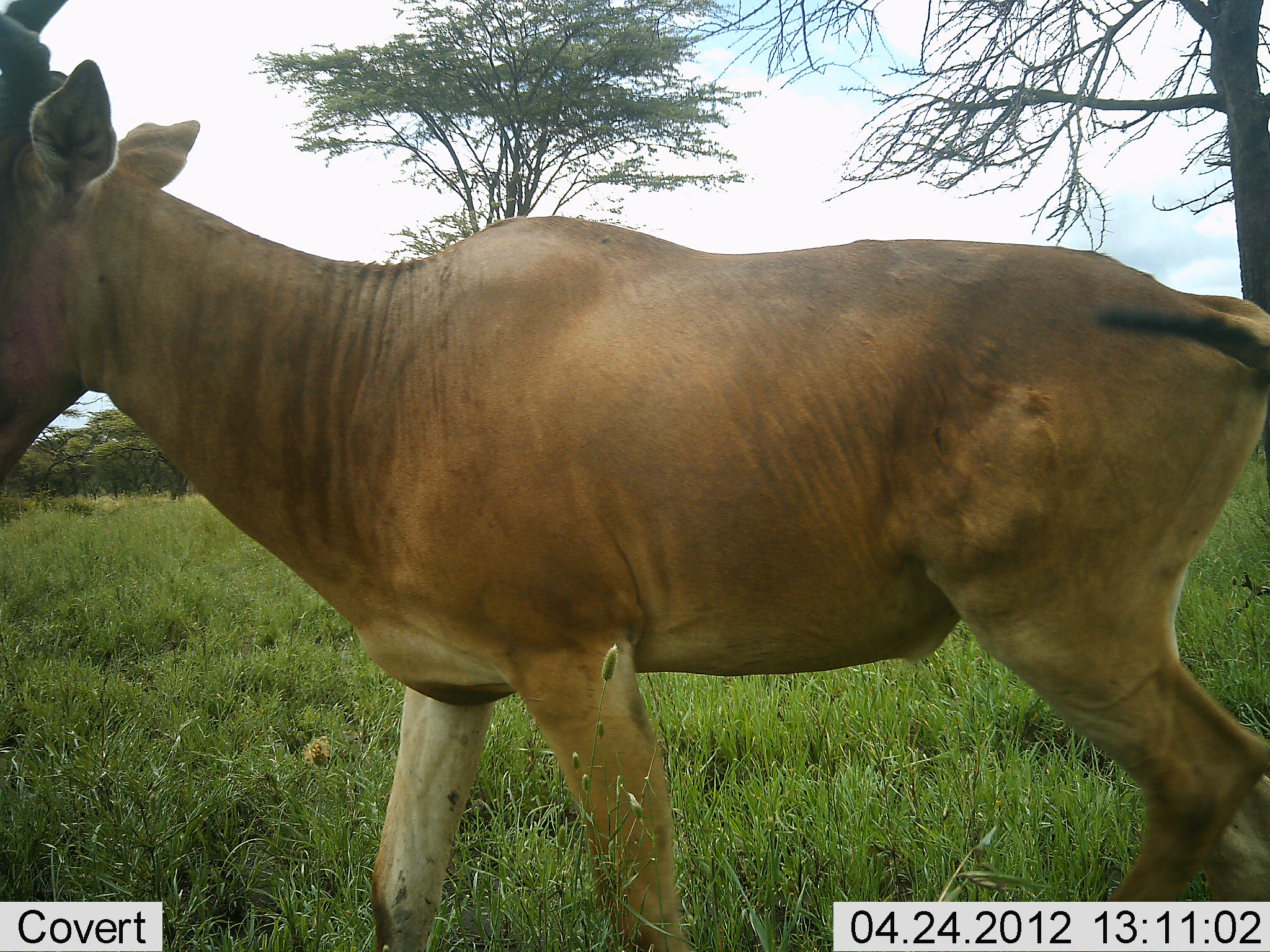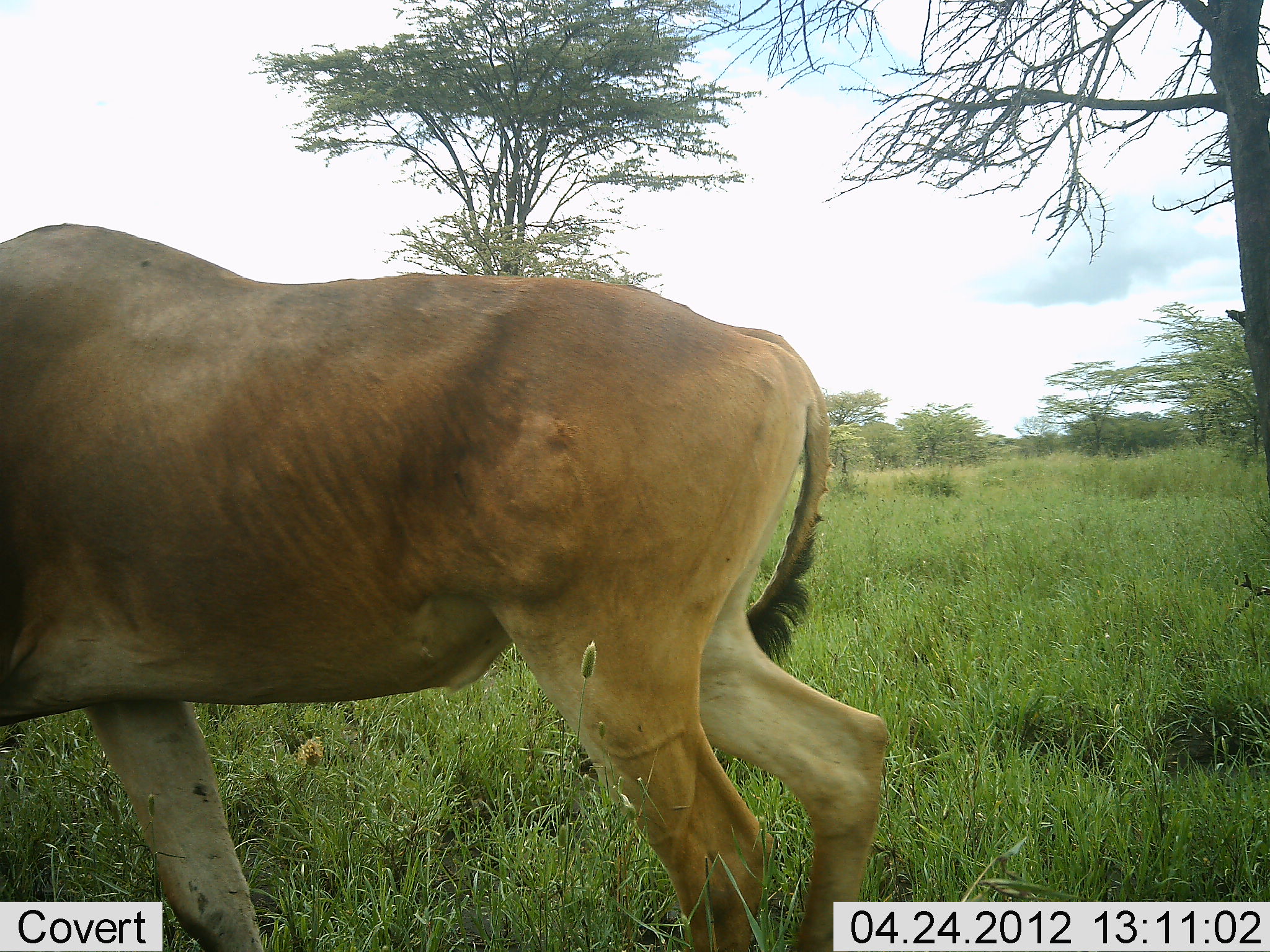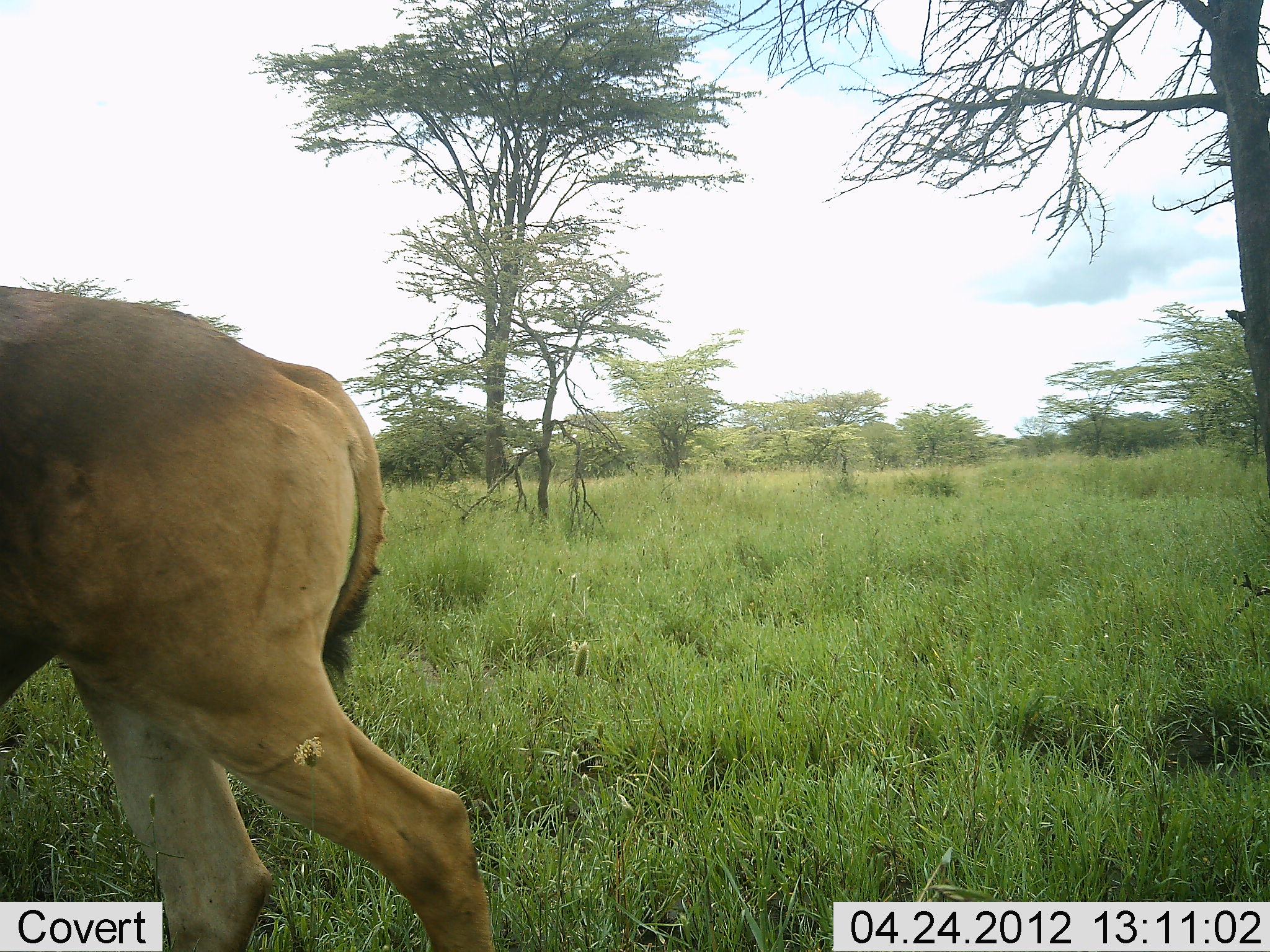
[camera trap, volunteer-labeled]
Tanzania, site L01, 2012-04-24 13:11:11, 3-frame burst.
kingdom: Animalia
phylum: Chordata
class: Mammalia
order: Artiodactyla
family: Bovidae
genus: Alcelaphus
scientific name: Alcelaphus buselaphus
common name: hartebeest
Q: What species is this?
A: Hartebeest (Alcelaphus buselaphus).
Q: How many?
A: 1.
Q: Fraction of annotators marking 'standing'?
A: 7%.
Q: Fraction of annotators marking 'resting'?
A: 0%.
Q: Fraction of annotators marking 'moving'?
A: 93%.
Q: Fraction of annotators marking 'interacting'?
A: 7%.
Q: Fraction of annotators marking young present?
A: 0%.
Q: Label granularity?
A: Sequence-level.